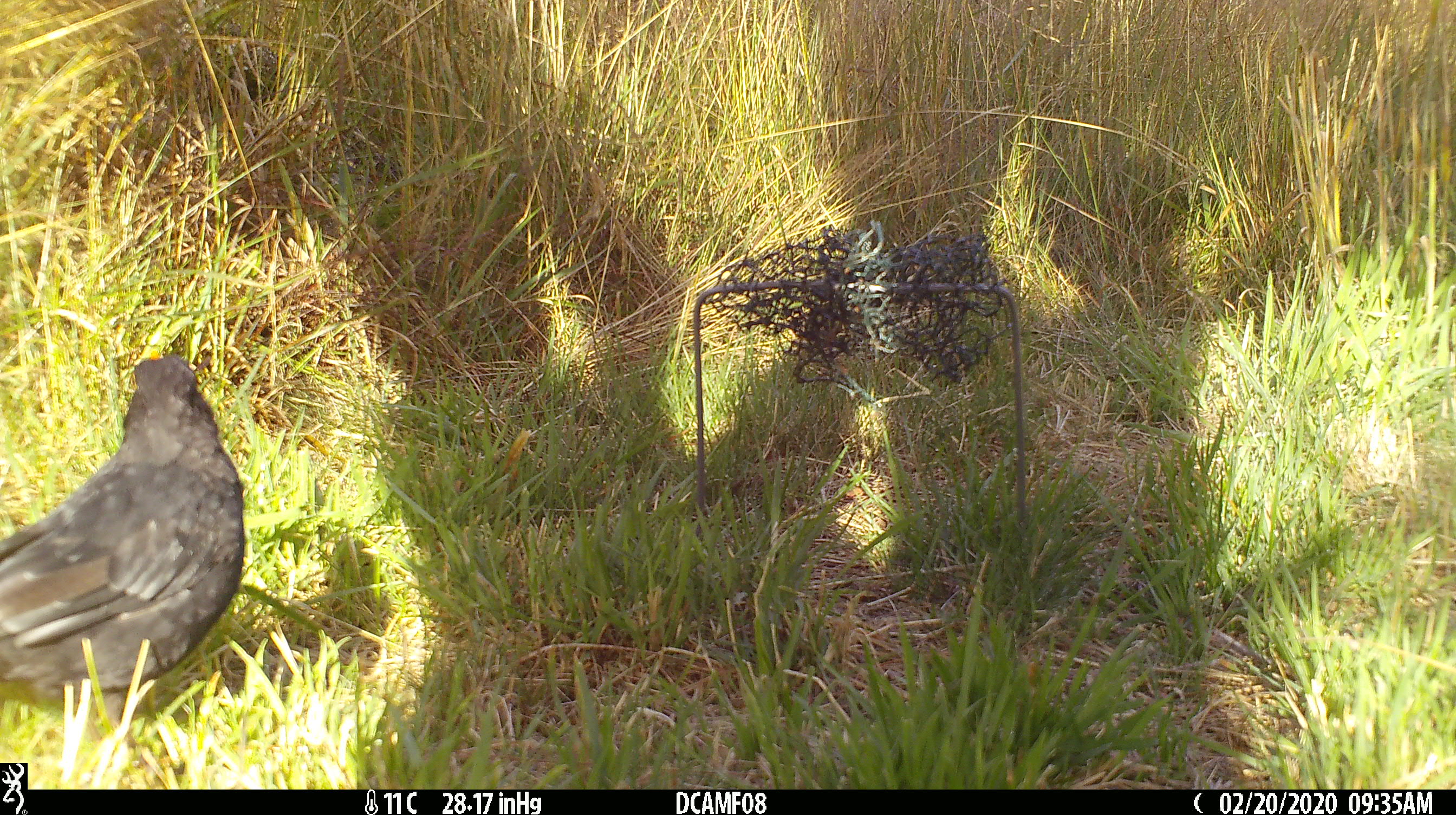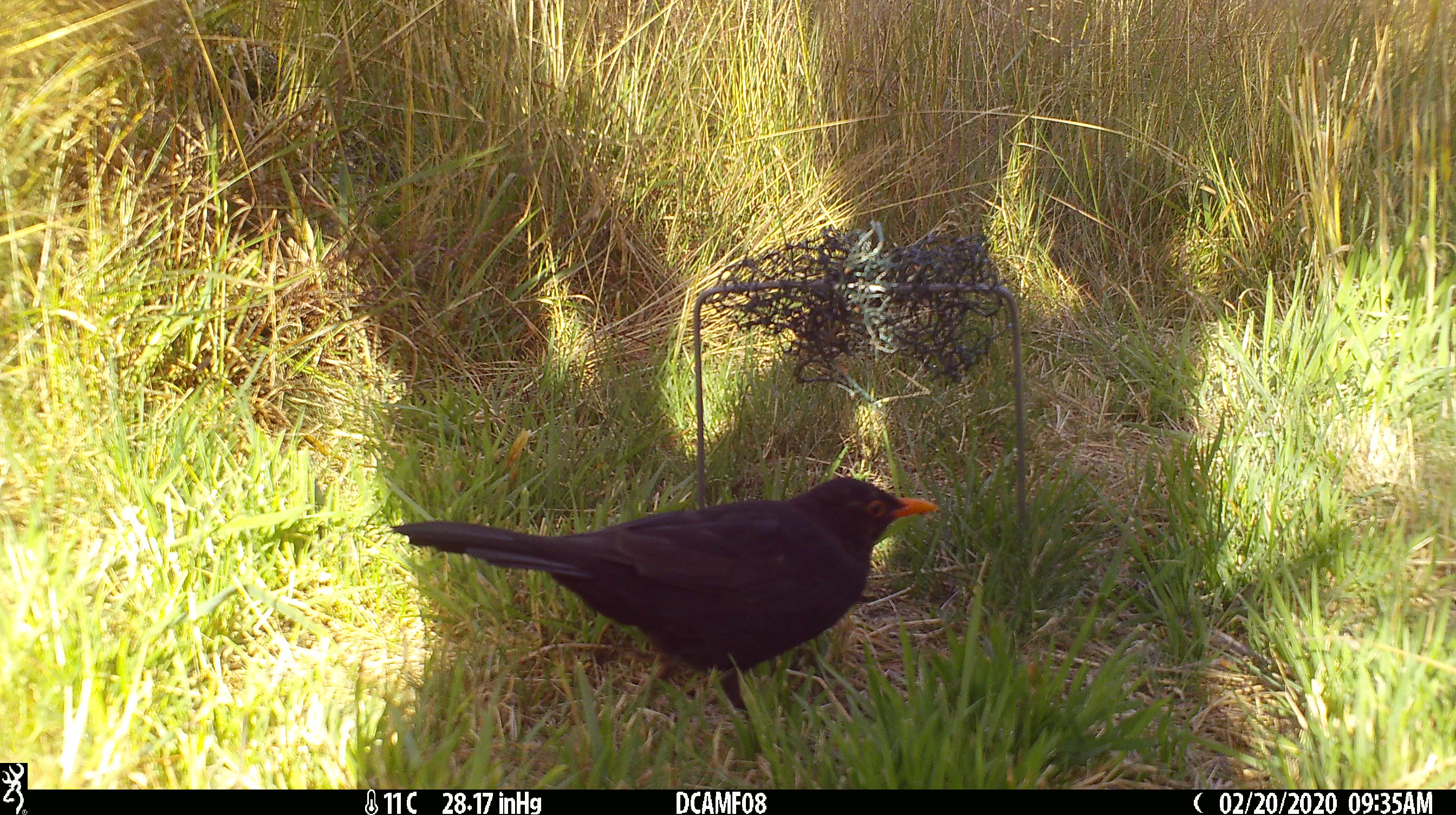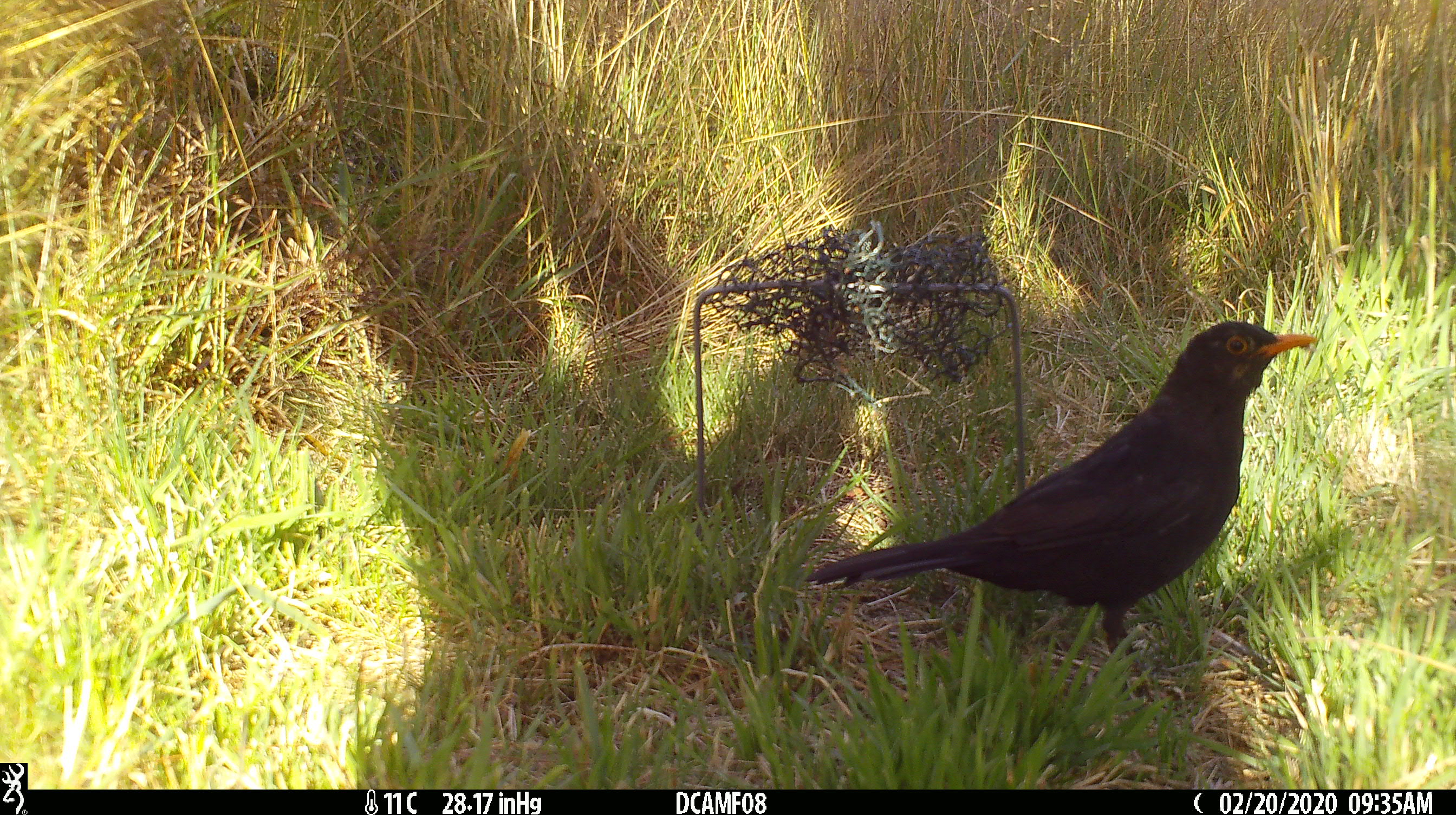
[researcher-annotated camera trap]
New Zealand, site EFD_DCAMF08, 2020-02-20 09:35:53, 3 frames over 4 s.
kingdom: Animalia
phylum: Chordata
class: Aves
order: Passeriformes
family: Turdidae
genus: Turdus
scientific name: Turdus merula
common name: eurasian blackbird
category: blackbird